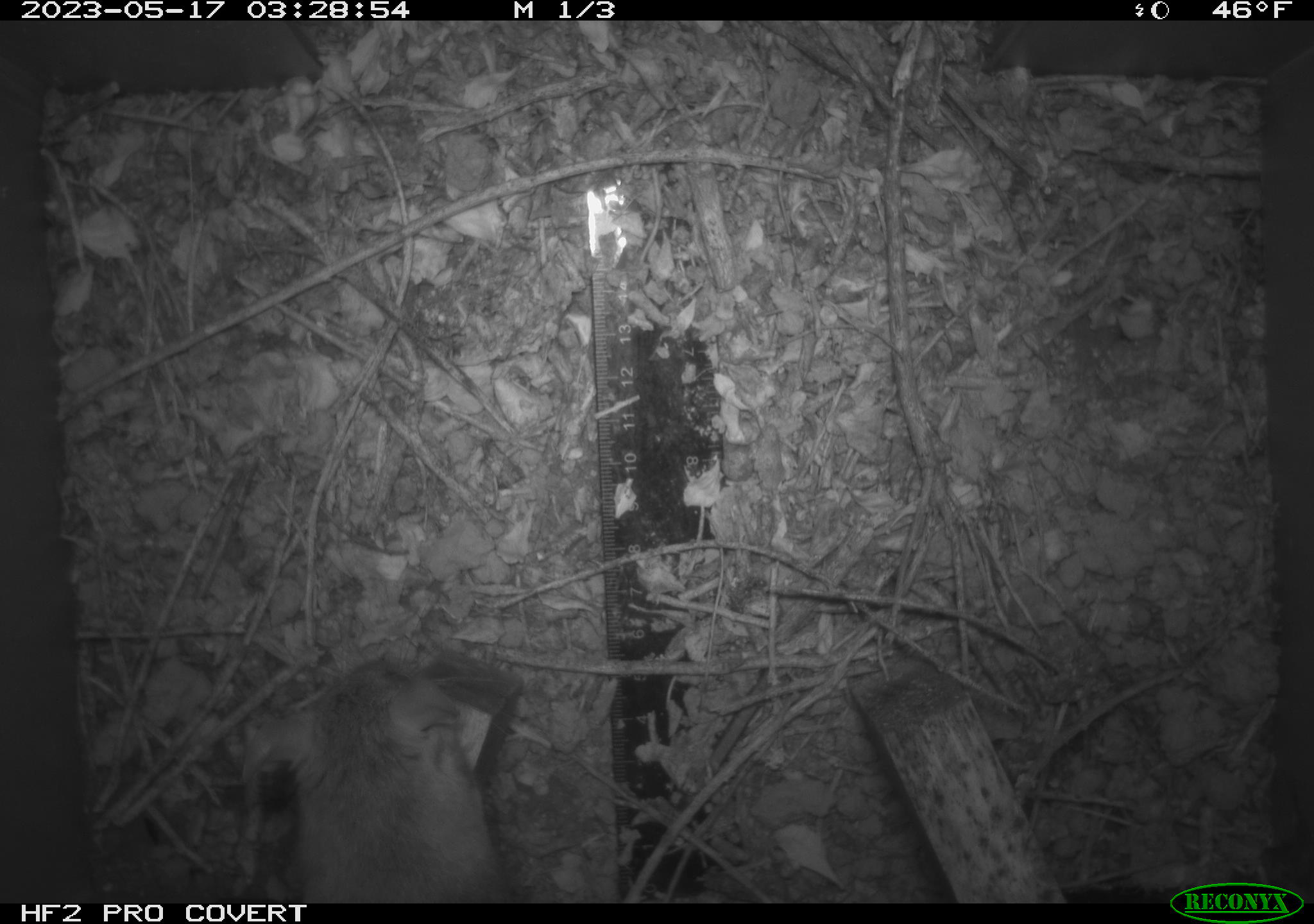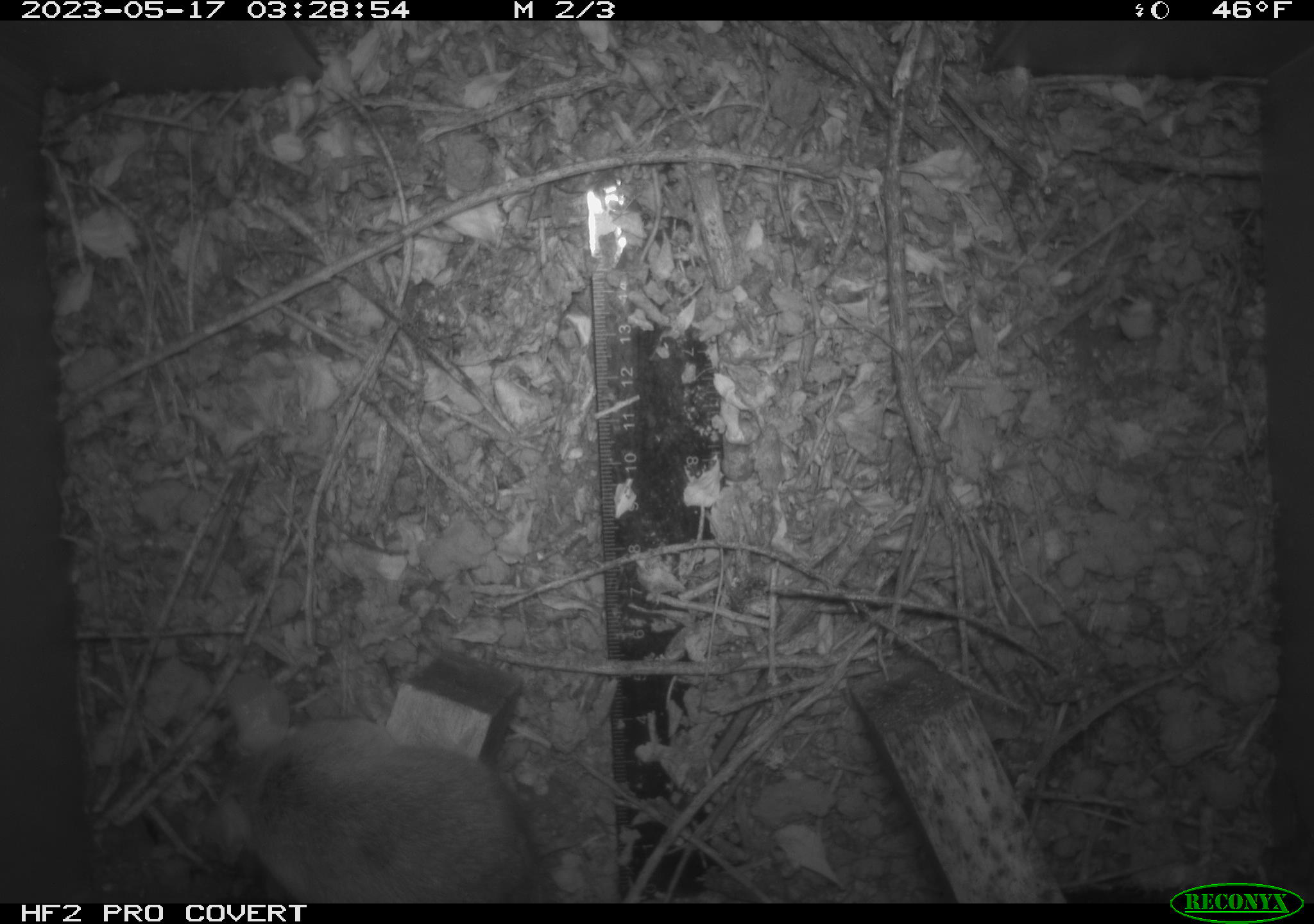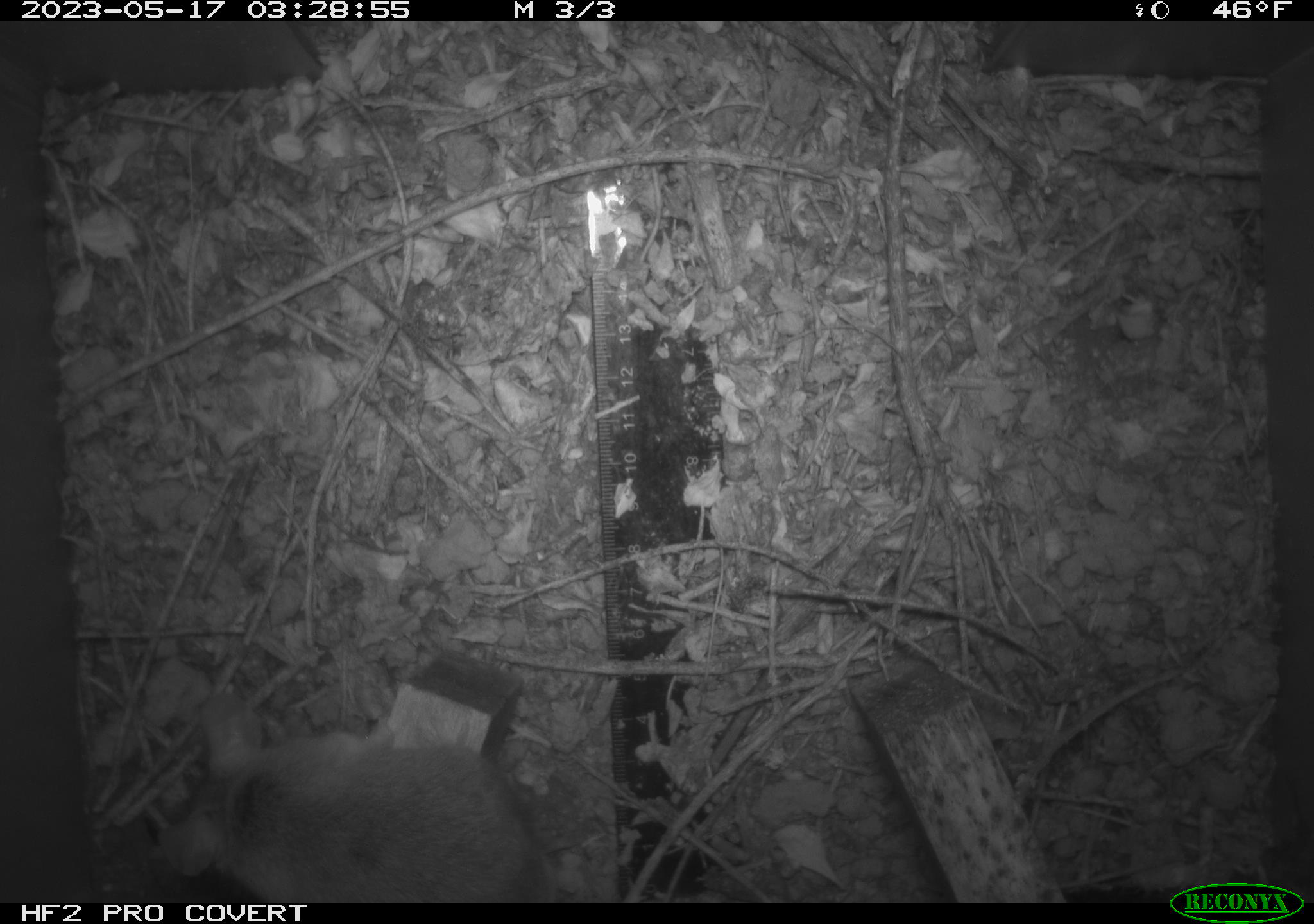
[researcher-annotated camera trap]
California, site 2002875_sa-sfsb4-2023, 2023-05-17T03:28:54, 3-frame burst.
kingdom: Animalia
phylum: Chordata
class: Mammalia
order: Rodentia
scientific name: Rodentia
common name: mouse species